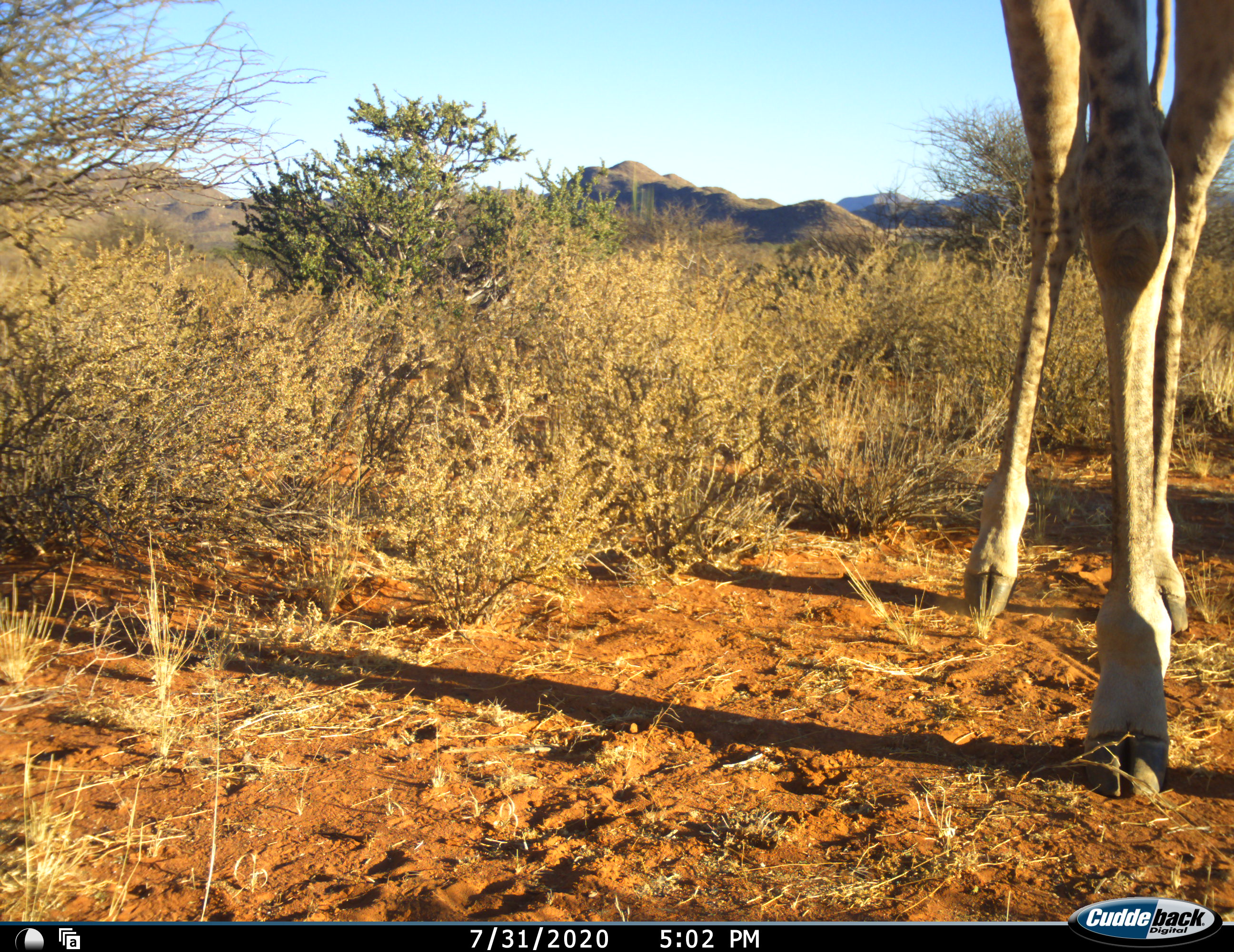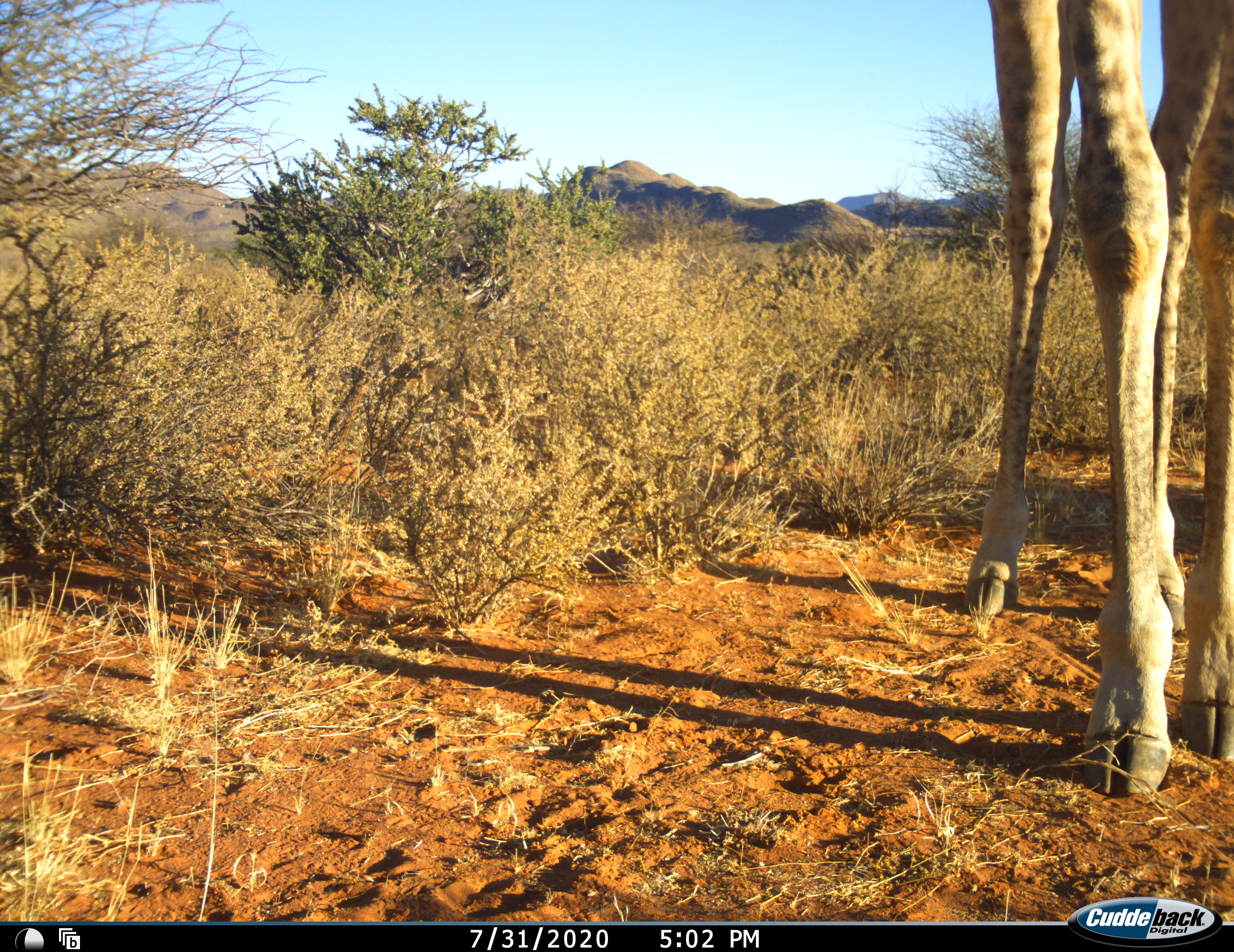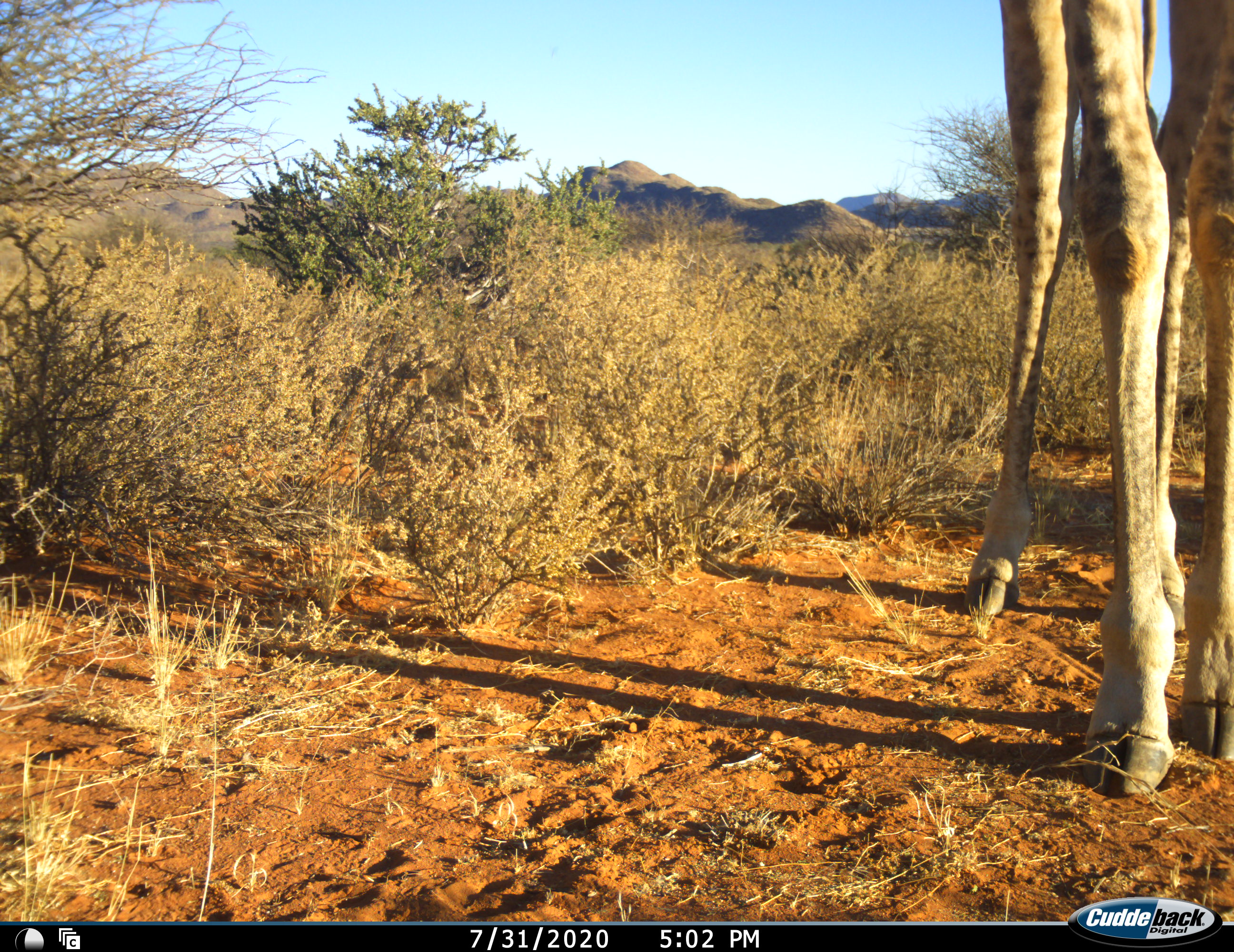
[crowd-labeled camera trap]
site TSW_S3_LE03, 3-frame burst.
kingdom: Animalia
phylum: Chordata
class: Mammalia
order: Artiodactyla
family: Giraffidae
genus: Giraffa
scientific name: Giraffa camelopardalis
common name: giraffe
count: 1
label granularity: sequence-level